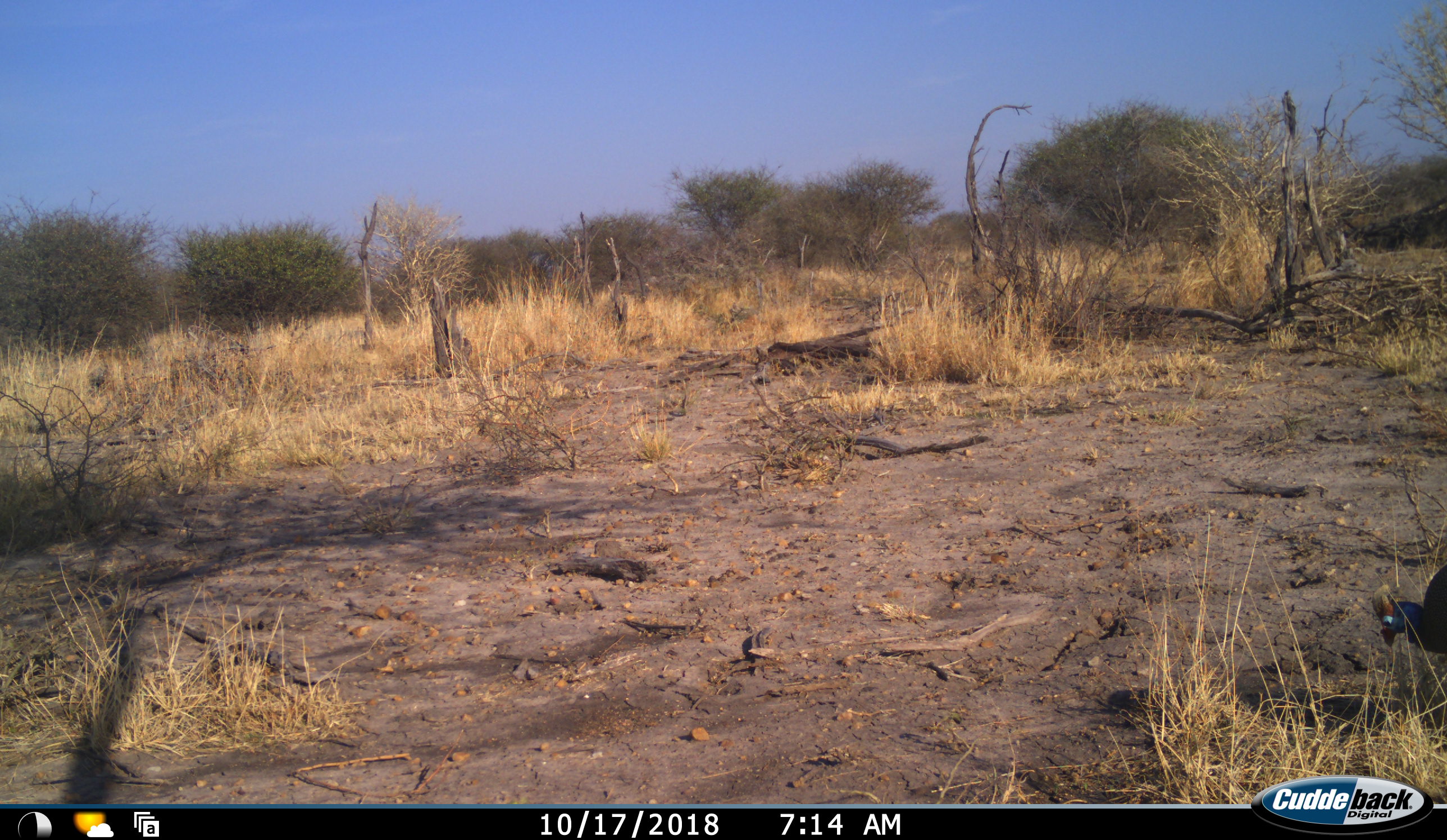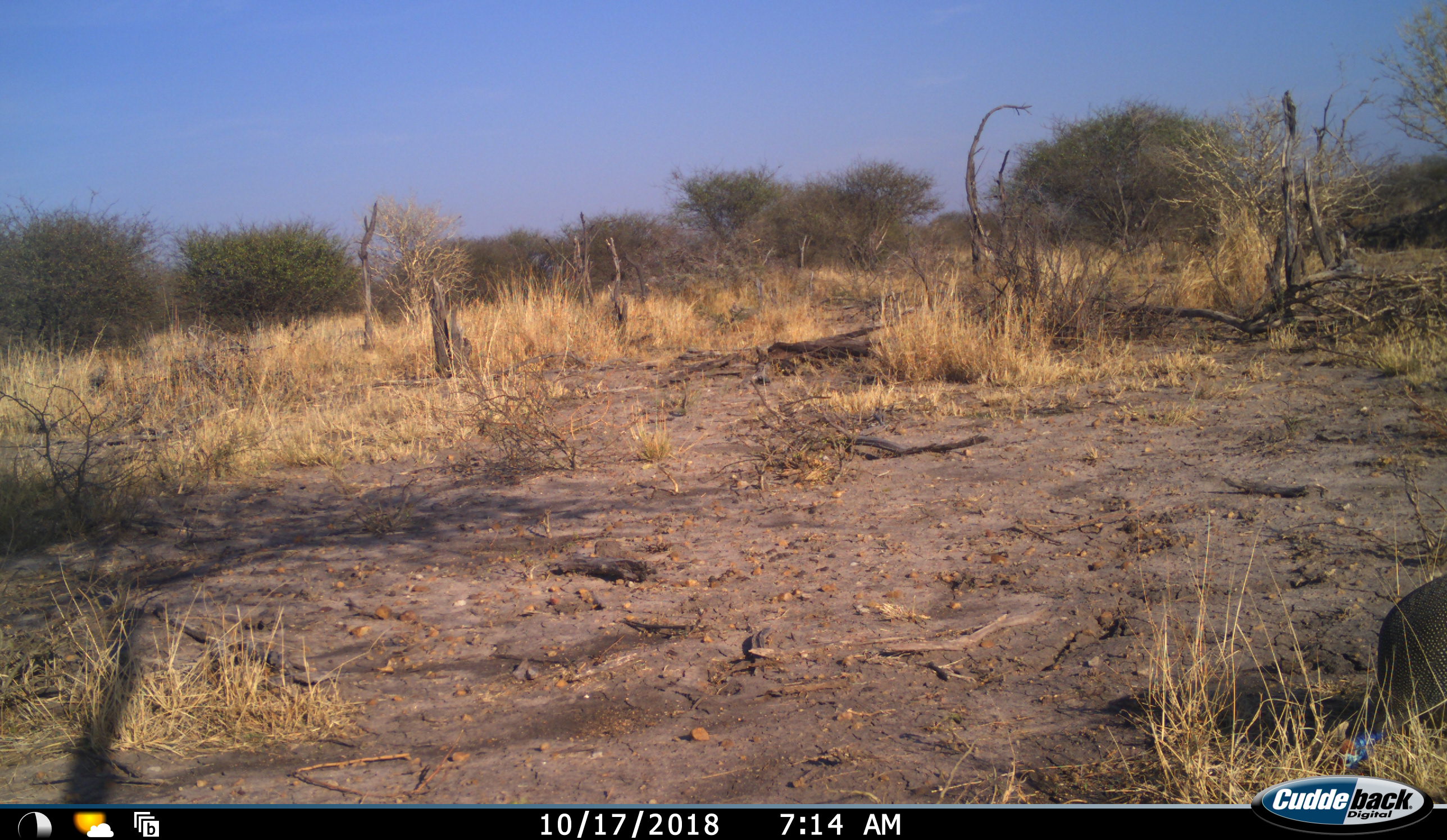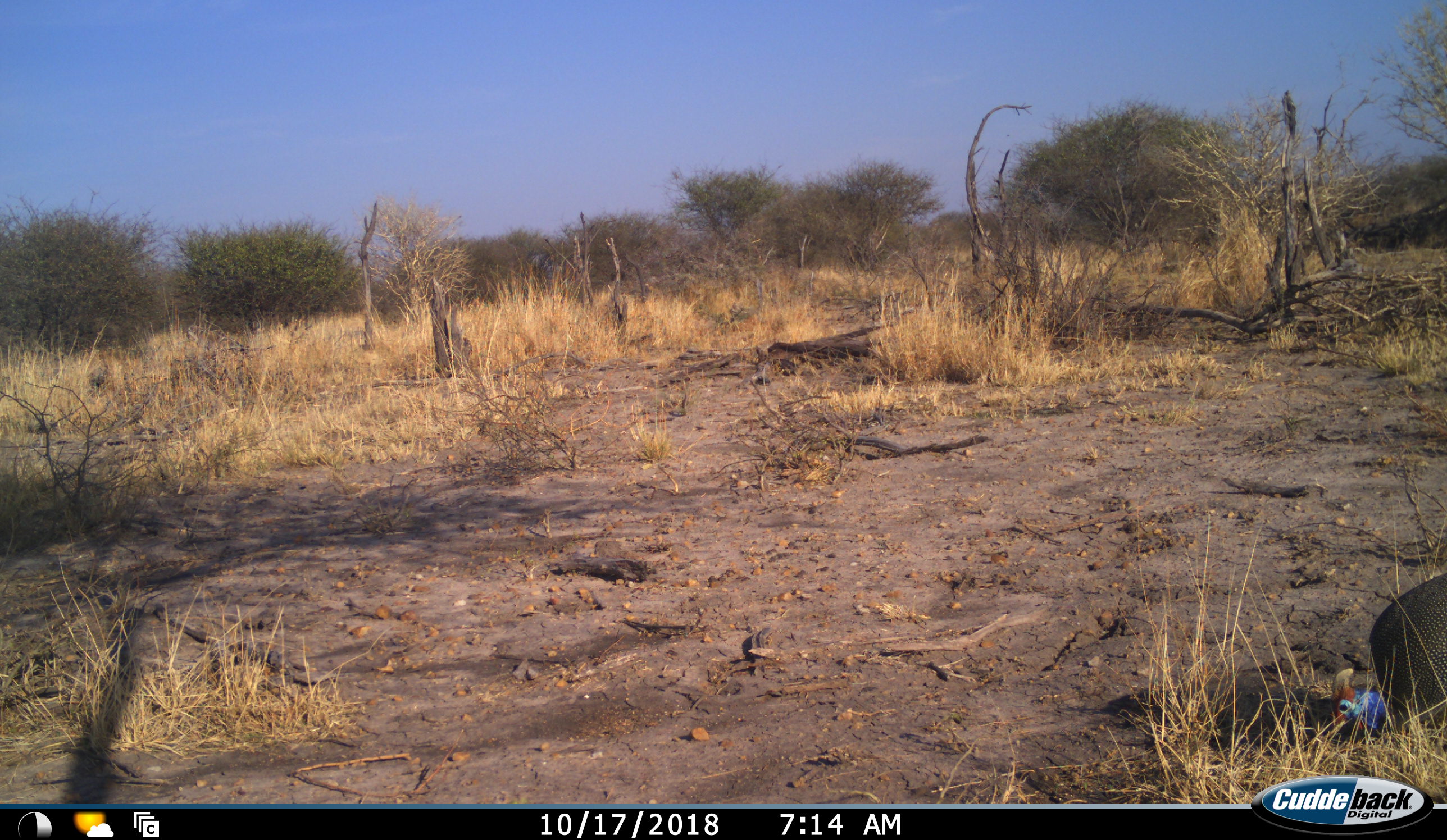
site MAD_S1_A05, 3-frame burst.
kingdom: Animalia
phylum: Chordata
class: Aves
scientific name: Aves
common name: bird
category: birdother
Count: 1.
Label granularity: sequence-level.